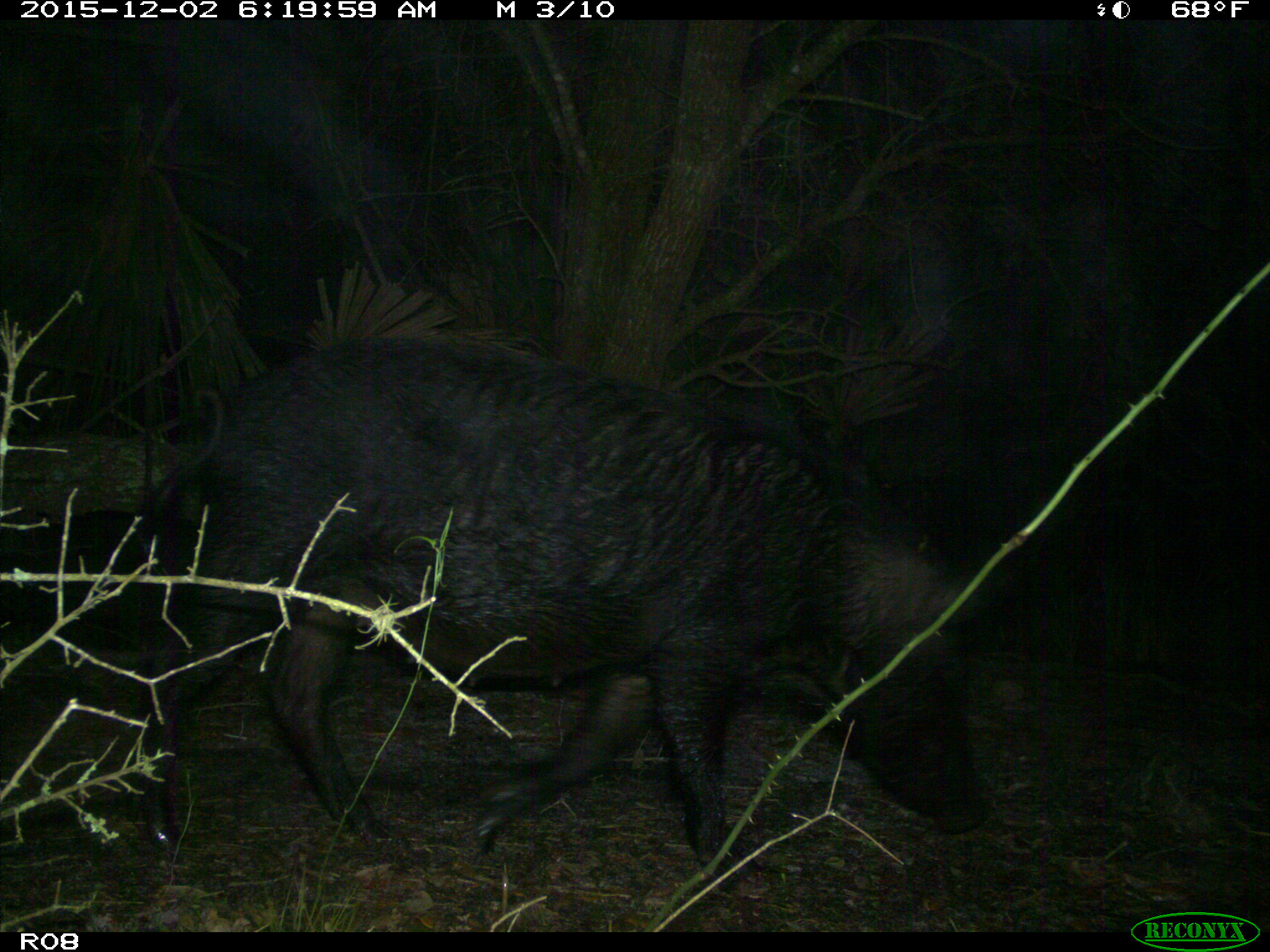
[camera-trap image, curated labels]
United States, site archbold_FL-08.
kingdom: Animalia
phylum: Chordata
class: Mammalia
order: Artiodactyla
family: Suidae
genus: Sus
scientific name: Sus scrofa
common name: wild boar